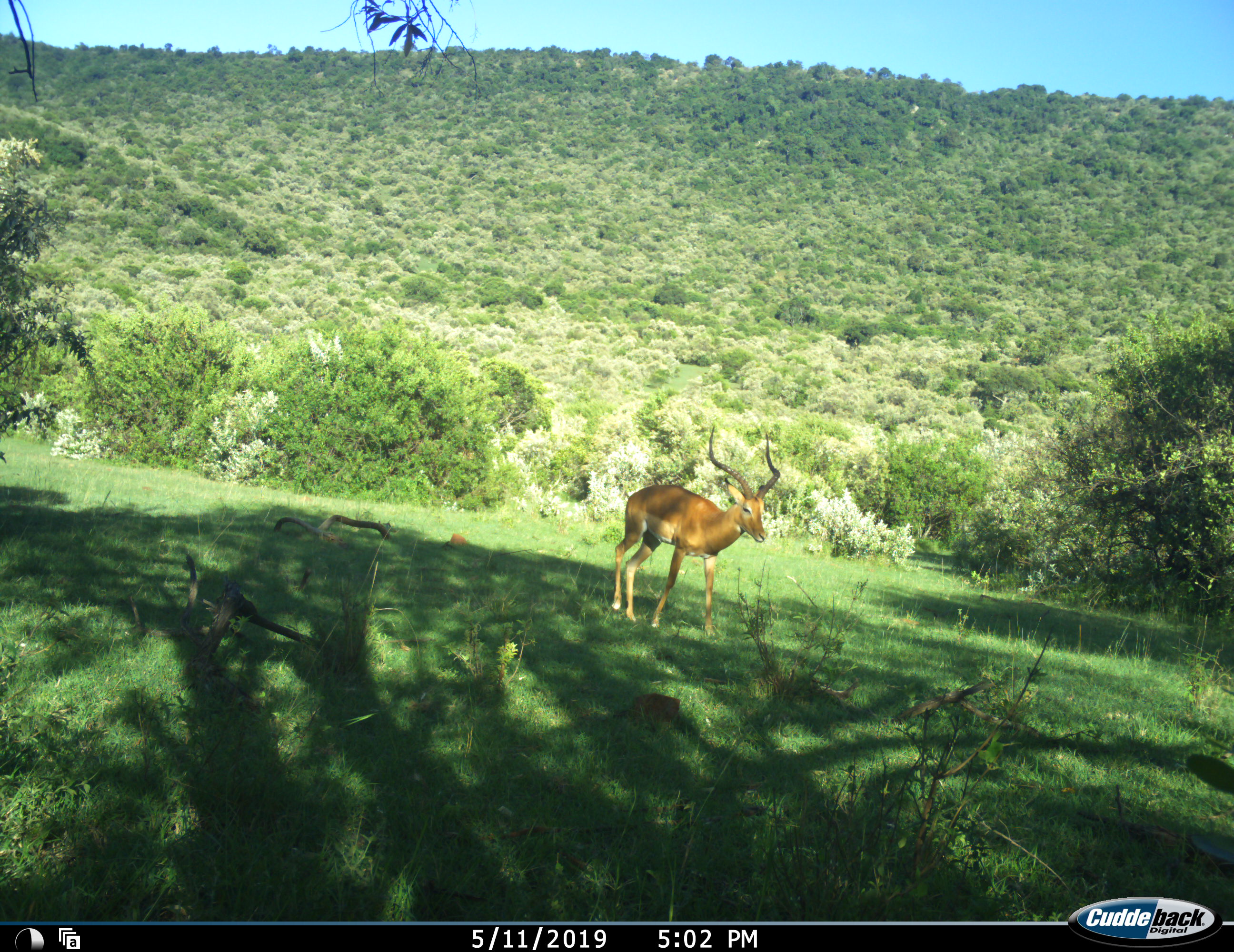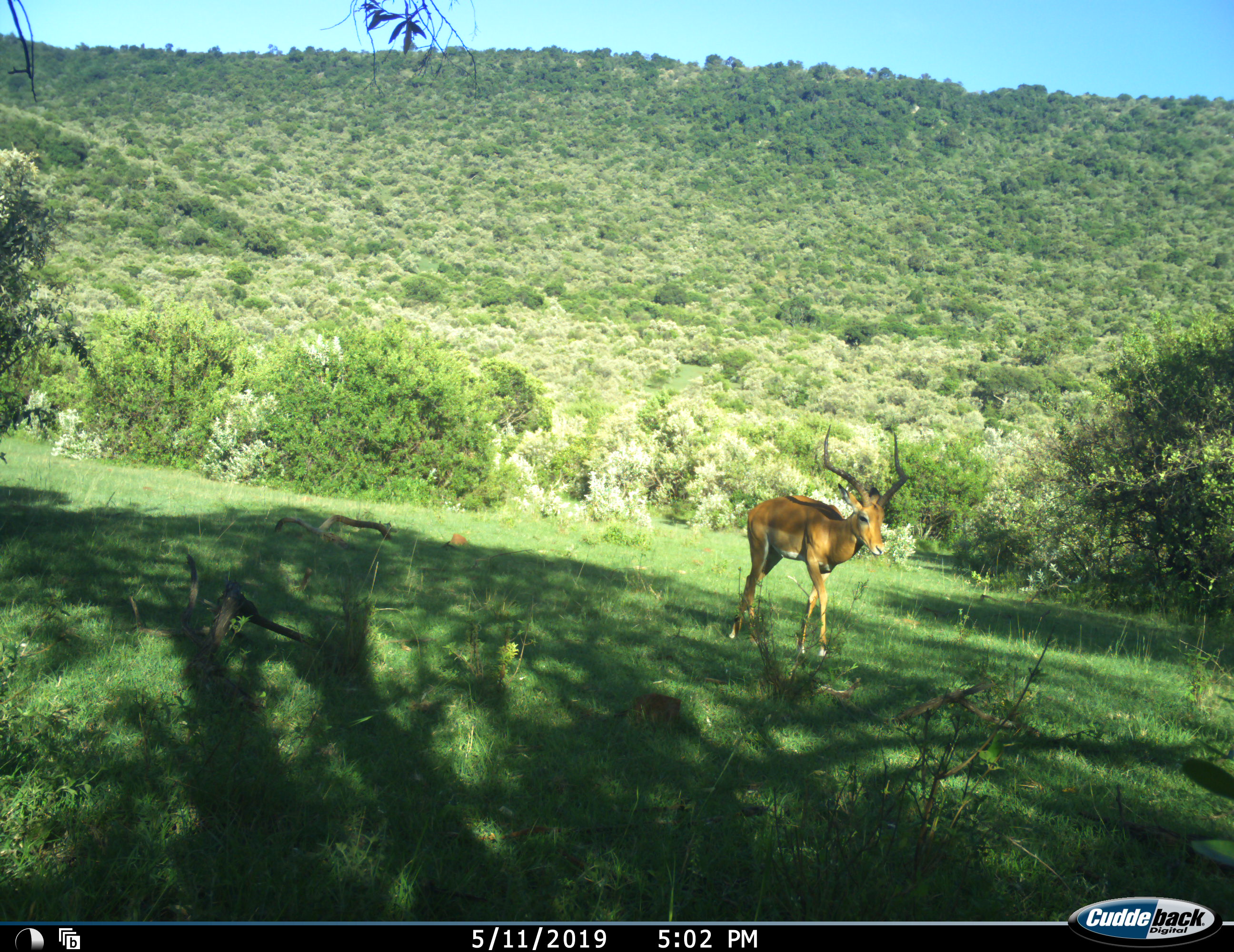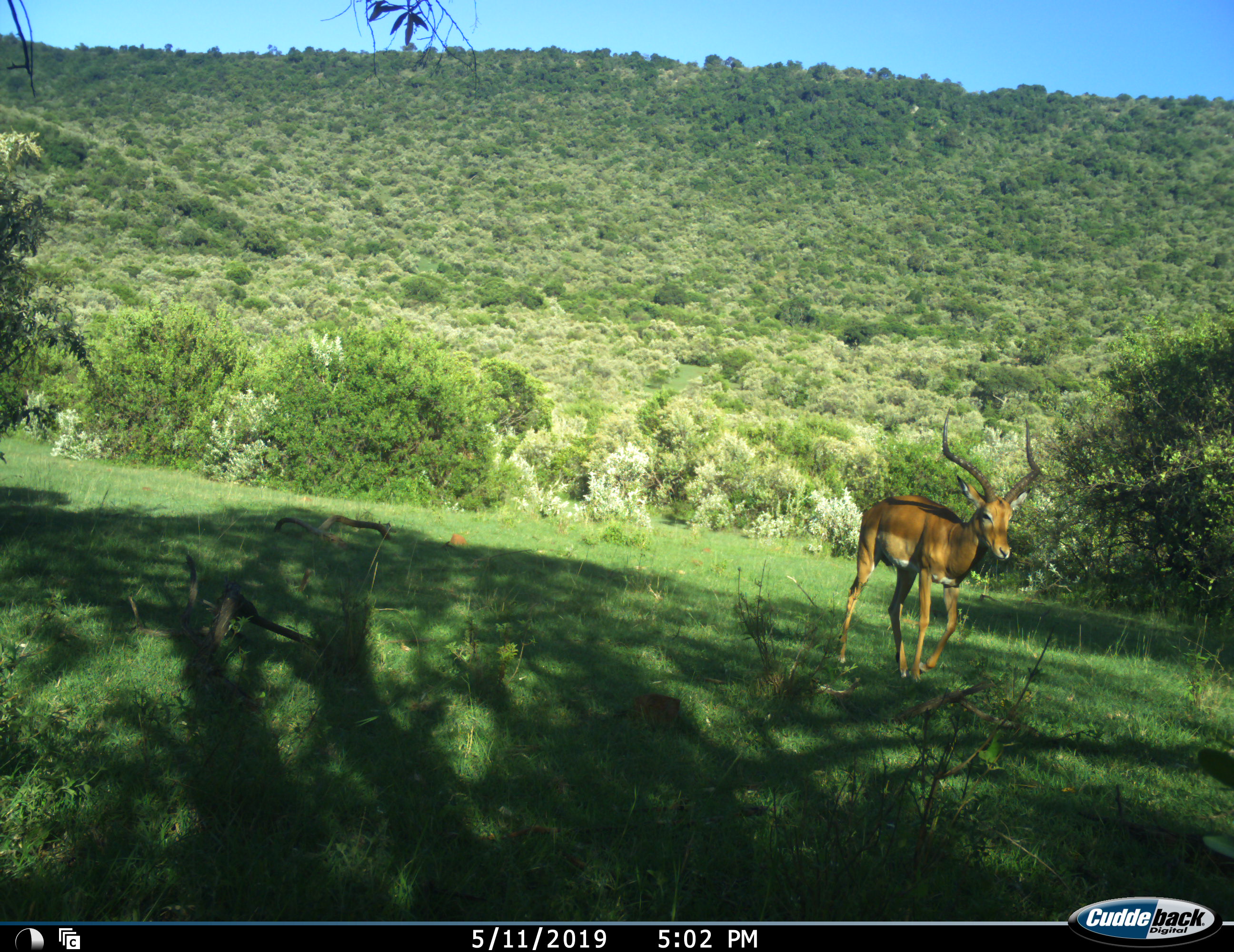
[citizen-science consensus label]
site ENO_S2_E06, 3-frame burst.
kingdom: Animalia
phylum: Chordata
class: Mammalia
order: Artiodactyla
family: Bovidae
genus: Aepyceros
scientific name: Aepyceros melampus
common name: impala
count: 1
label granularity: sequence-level